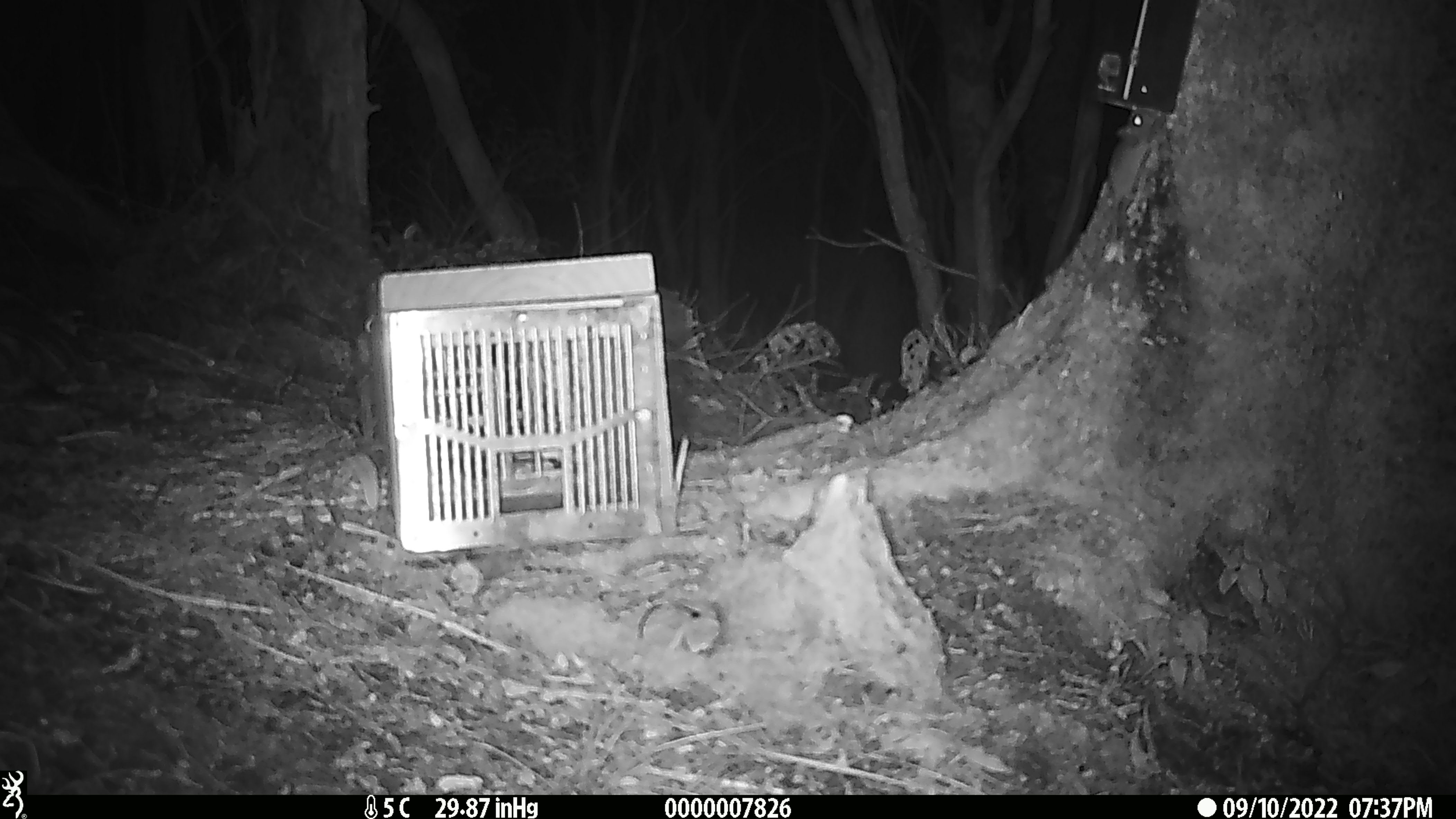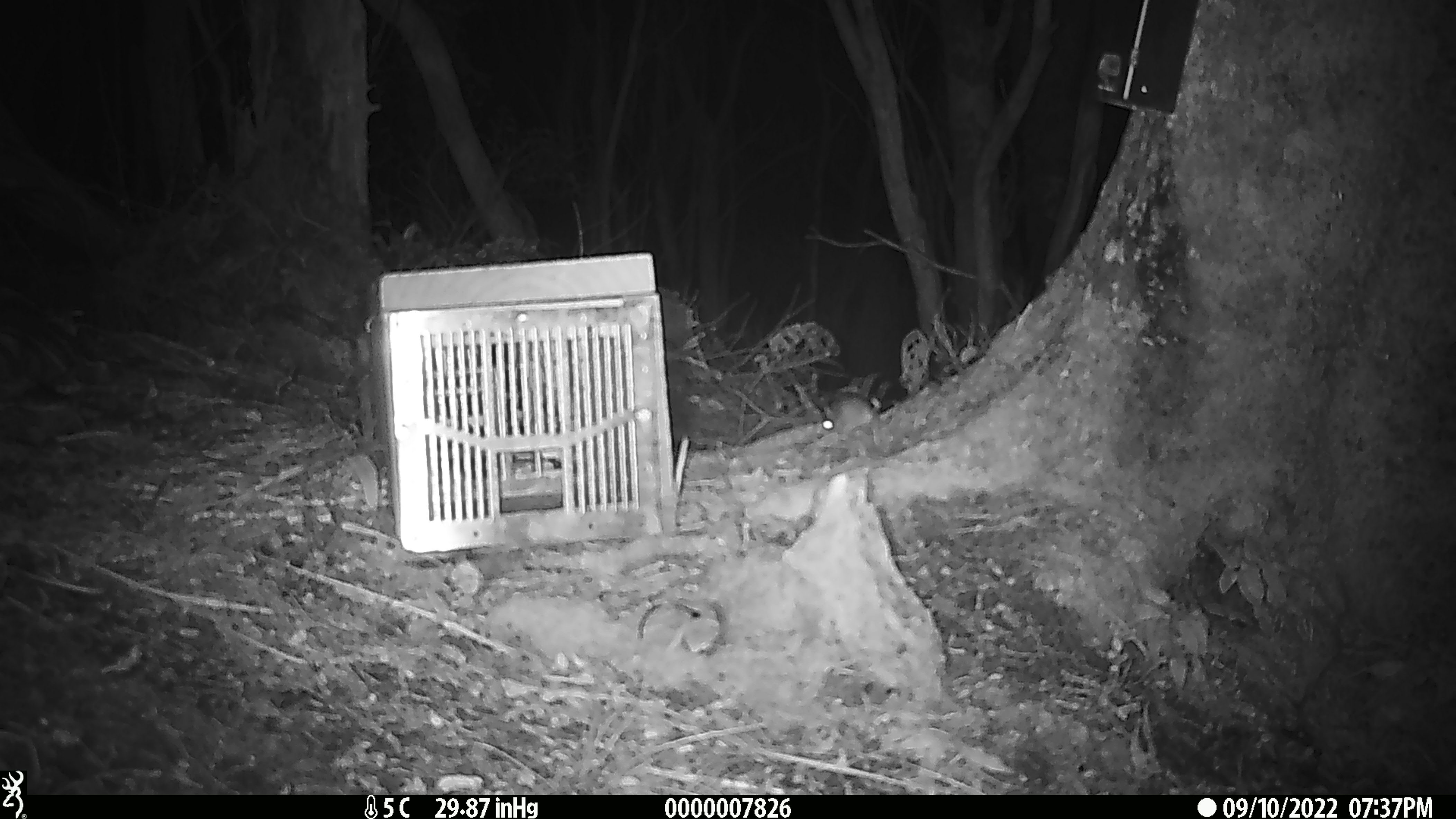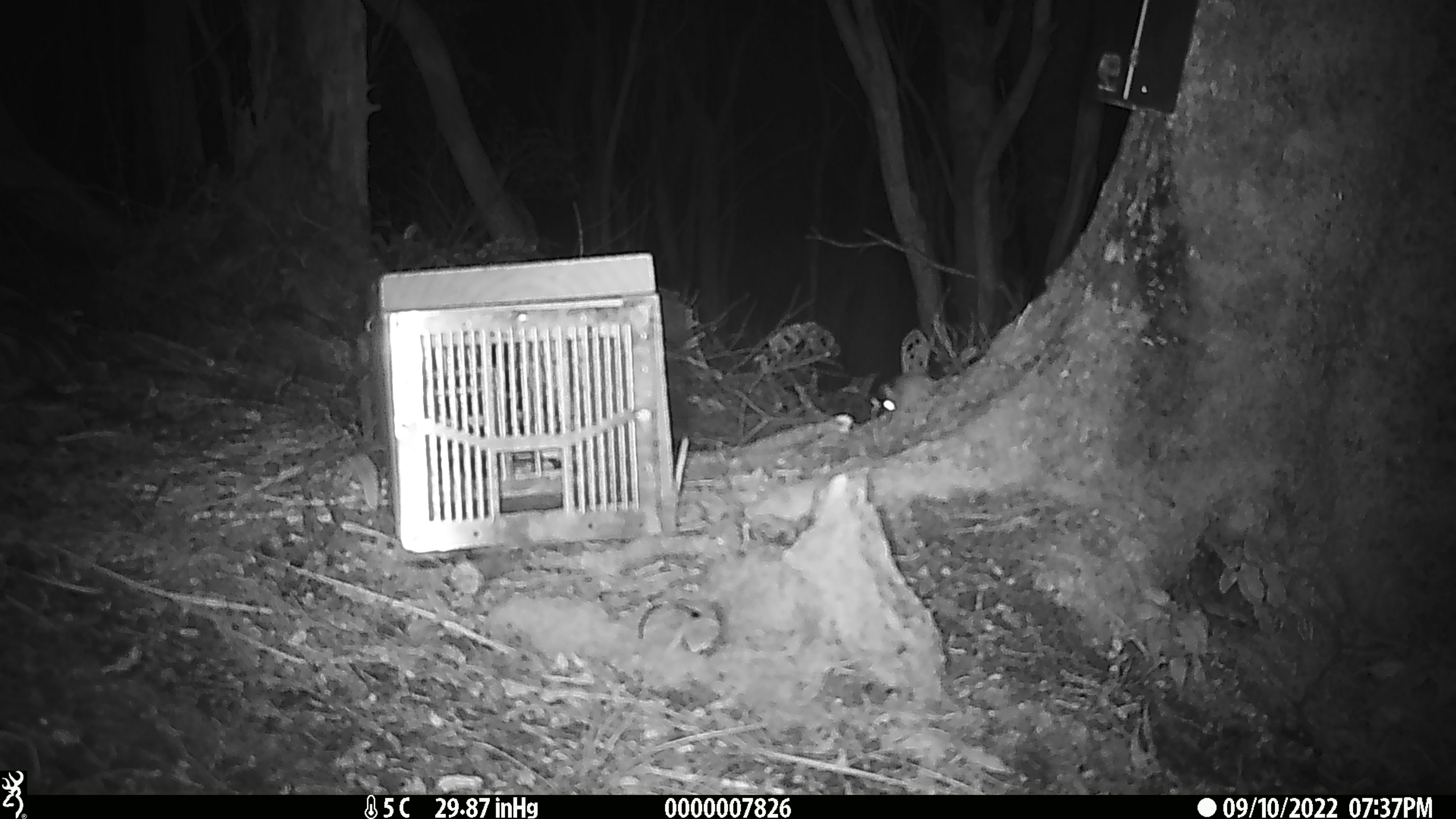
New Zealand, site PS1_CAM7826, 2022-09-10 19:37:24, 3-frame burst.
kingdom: Animalia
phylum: Chordata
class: Mammalia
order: Rodentia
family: Muridae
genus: Mus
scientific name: Mus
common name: mouse